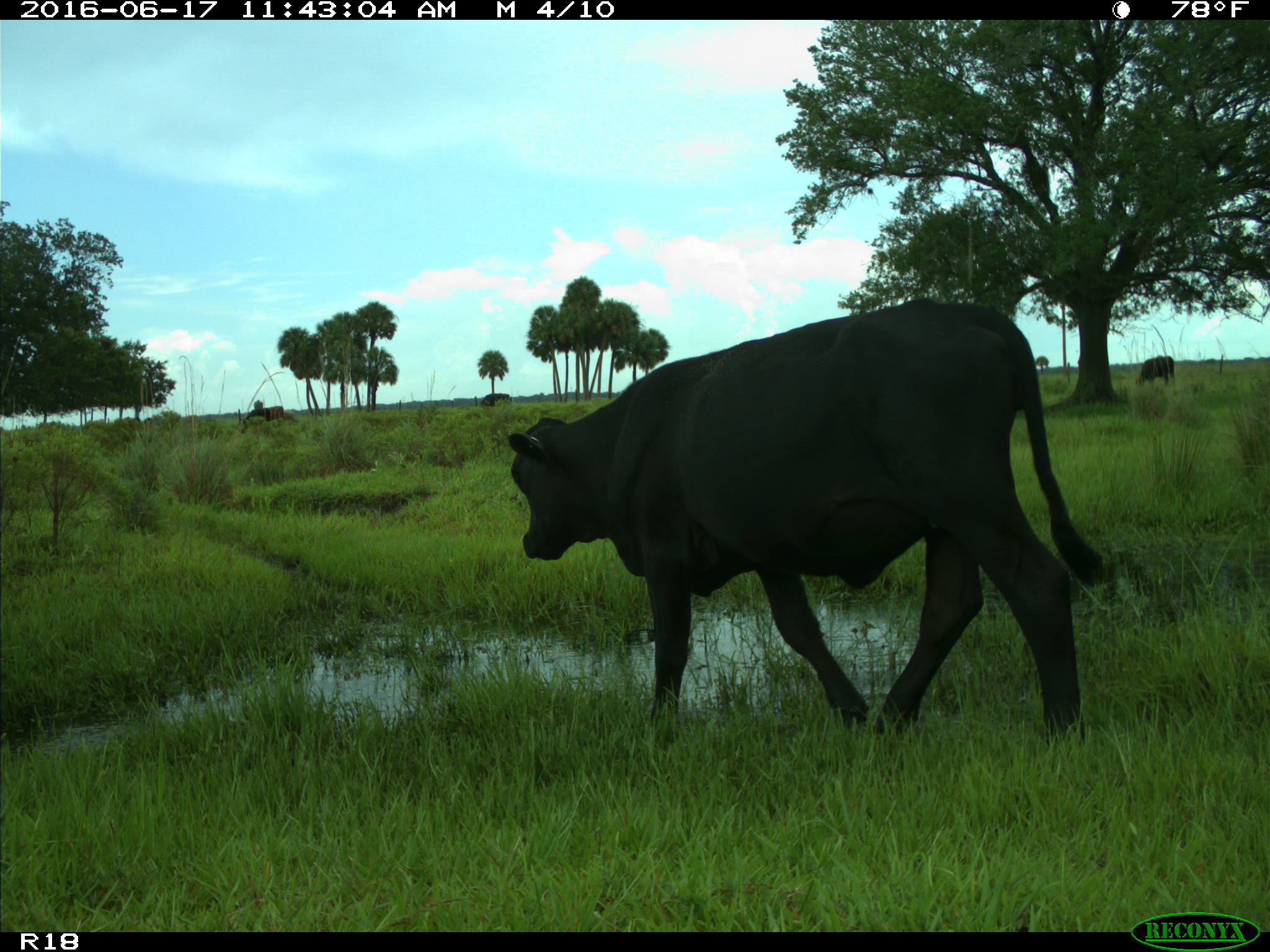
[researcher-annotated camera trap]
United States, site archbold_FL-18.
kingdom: Animalia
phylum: Chordata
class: Mammalia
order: Artiodactyla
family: Bovidae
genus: Bos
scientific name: Bos taurus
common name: domestic cow